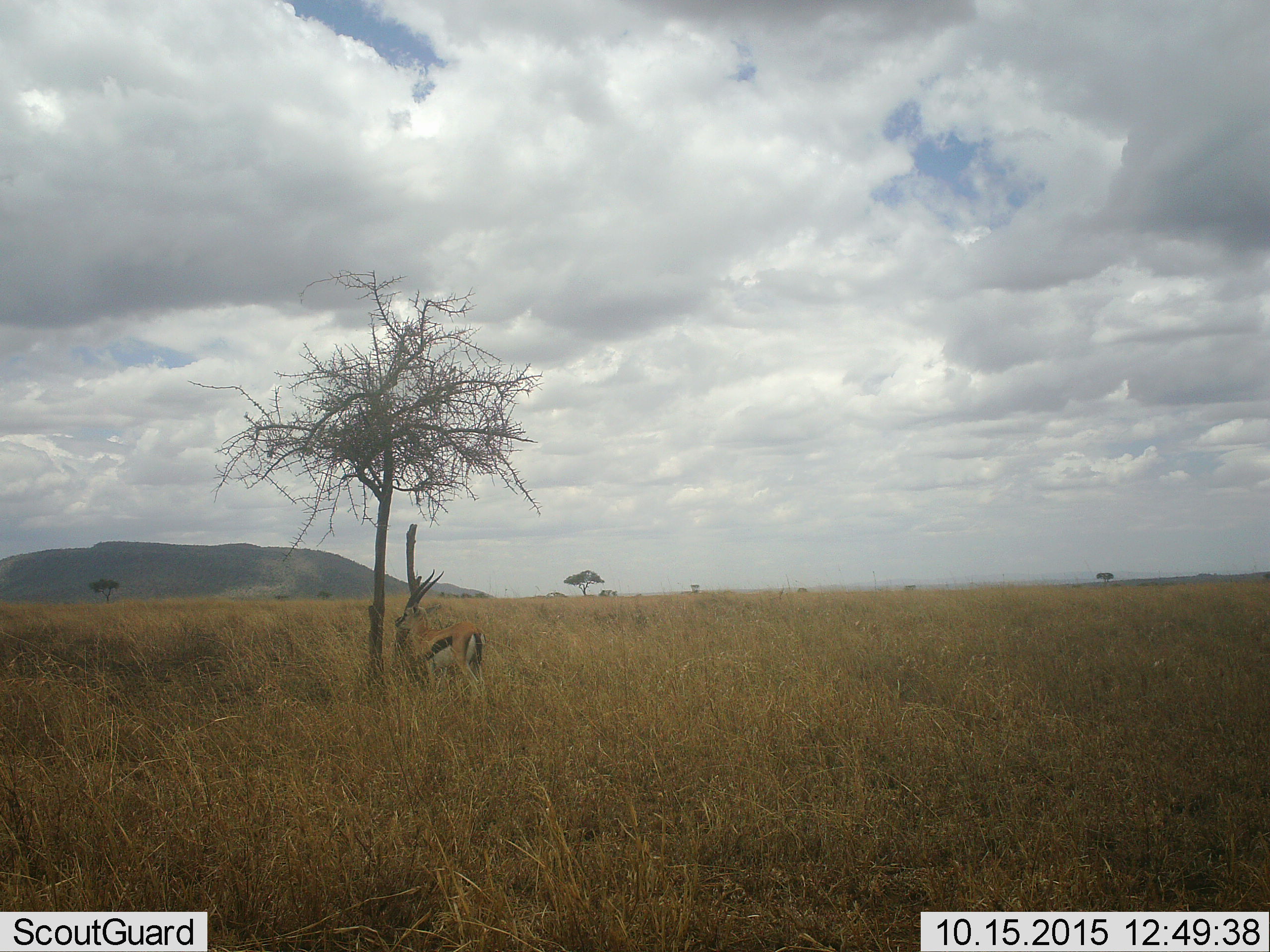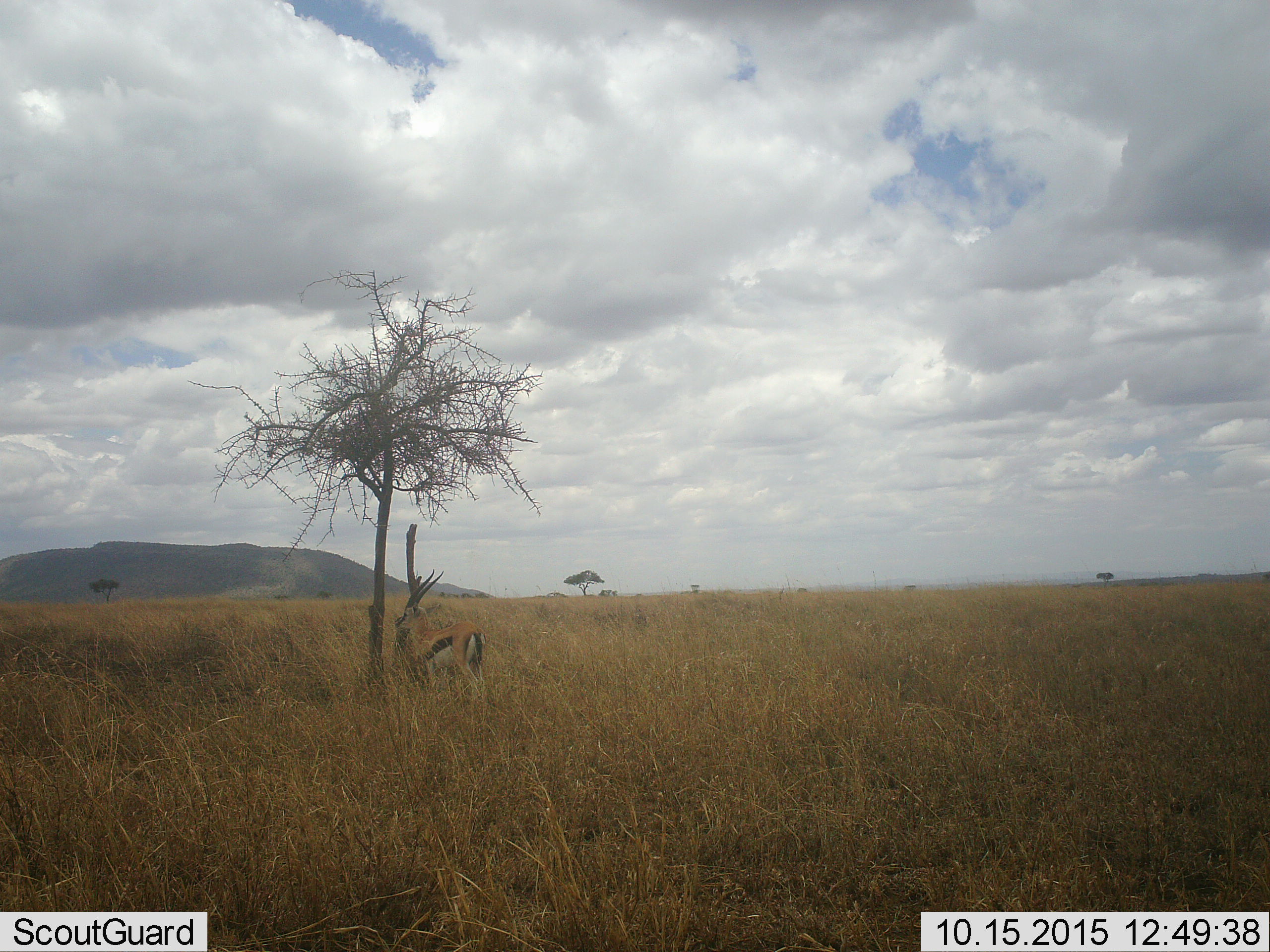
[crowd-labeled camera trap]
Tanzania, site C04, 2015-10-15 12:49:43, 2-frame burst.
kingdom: Animalia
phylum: Chordata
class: Mammalia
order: Artiodactyla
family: Bovidae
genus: Eudorcas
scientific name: Eudorcas thomsonii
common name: thomson's gazelle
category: gazellethomsons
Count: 1.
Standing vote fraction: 94%.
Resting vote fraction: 0%.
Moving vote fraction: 6%.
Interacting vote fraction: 0%.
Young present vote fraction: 0%.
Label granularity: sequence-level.